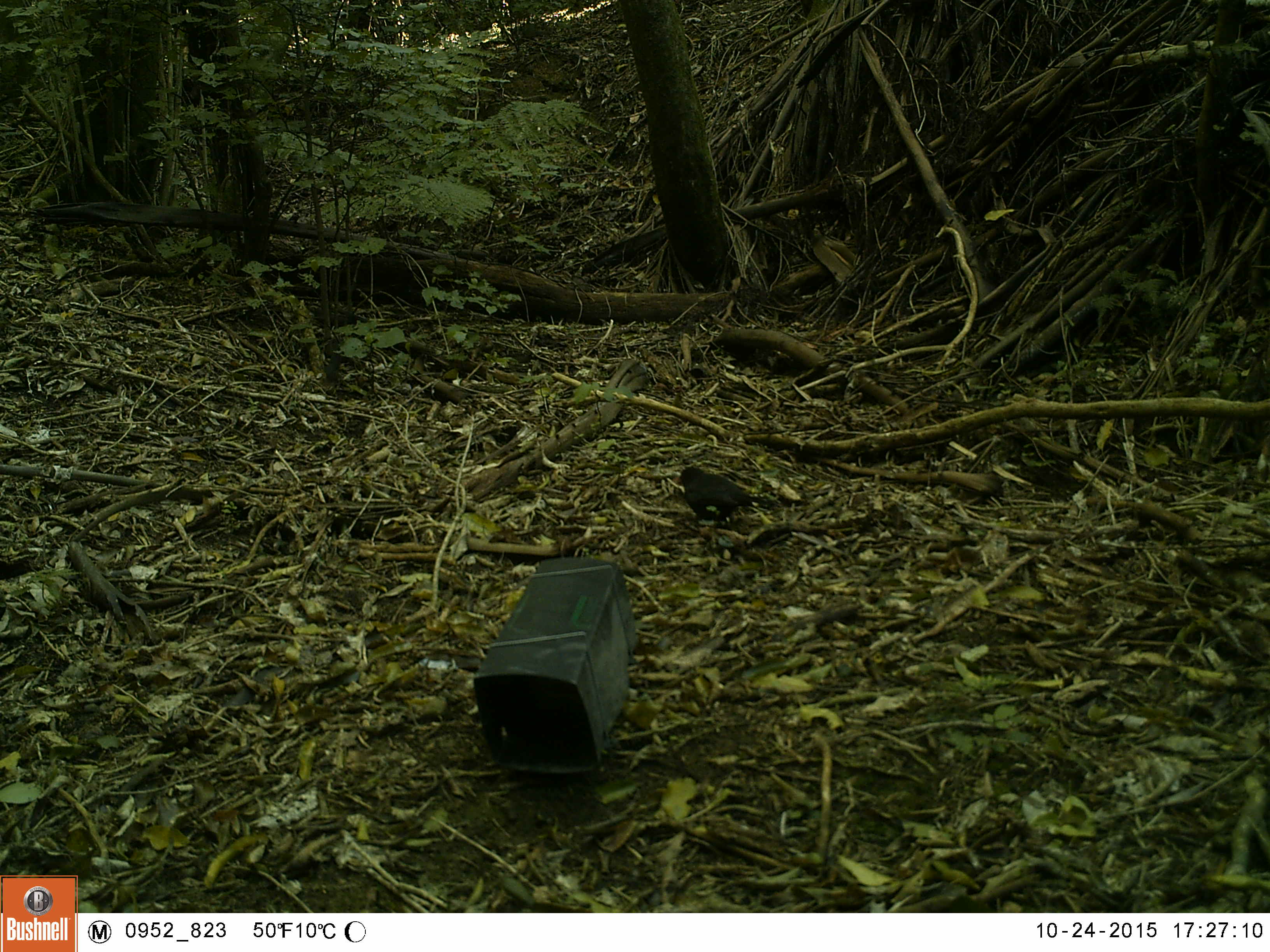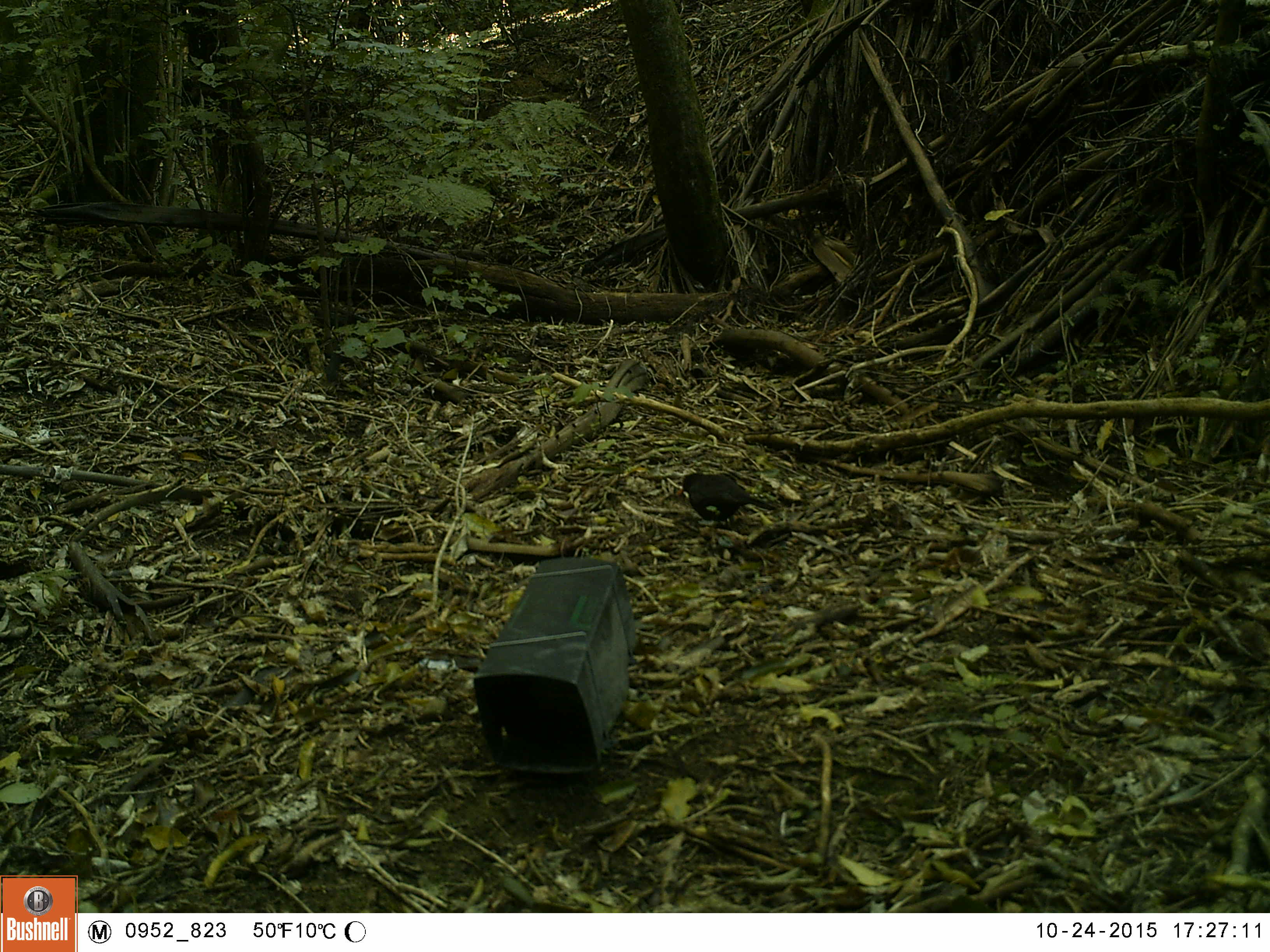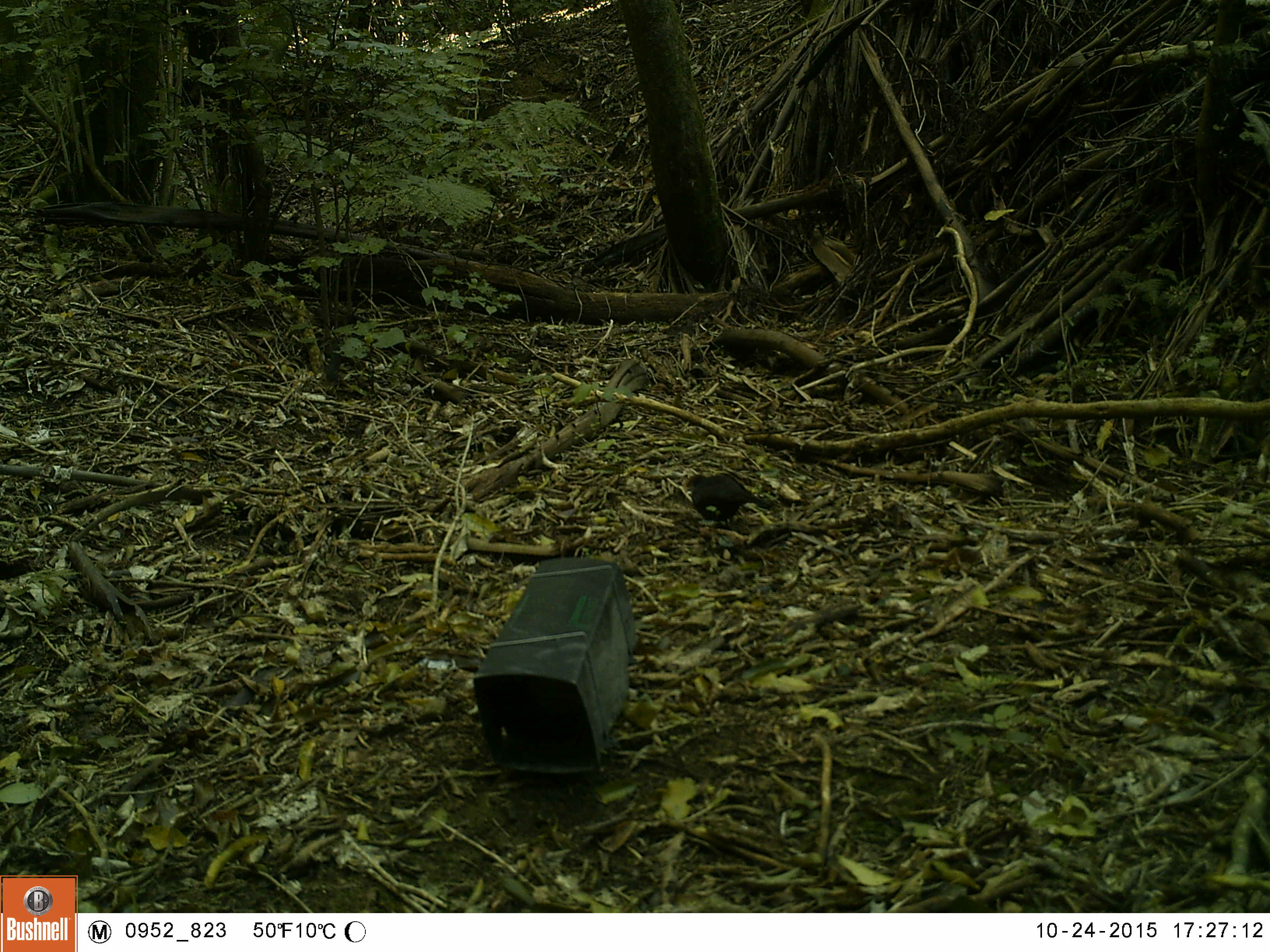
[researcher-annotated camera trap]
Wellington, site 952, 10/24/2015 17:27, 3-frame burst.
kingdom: Animalia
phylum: Chordata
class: Aves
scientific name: Aves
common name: bird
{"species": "bird (Aves)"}